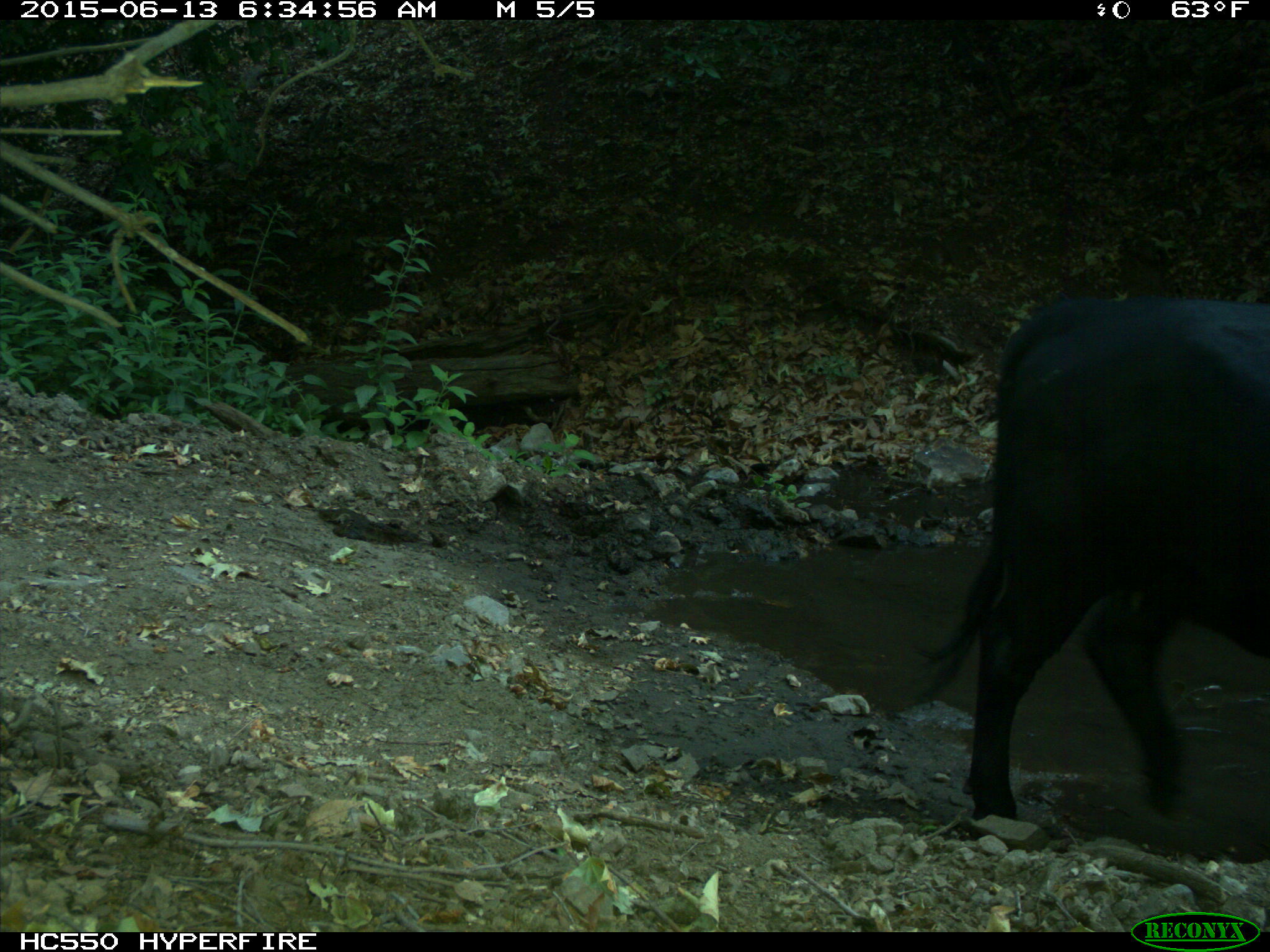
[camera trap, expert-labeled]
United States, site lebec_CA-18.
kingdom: Animalia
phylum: Chordata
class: Mammalia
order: Artiodactyla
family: Bovidae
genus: Bos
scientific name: Bos taurus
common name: domestic cow